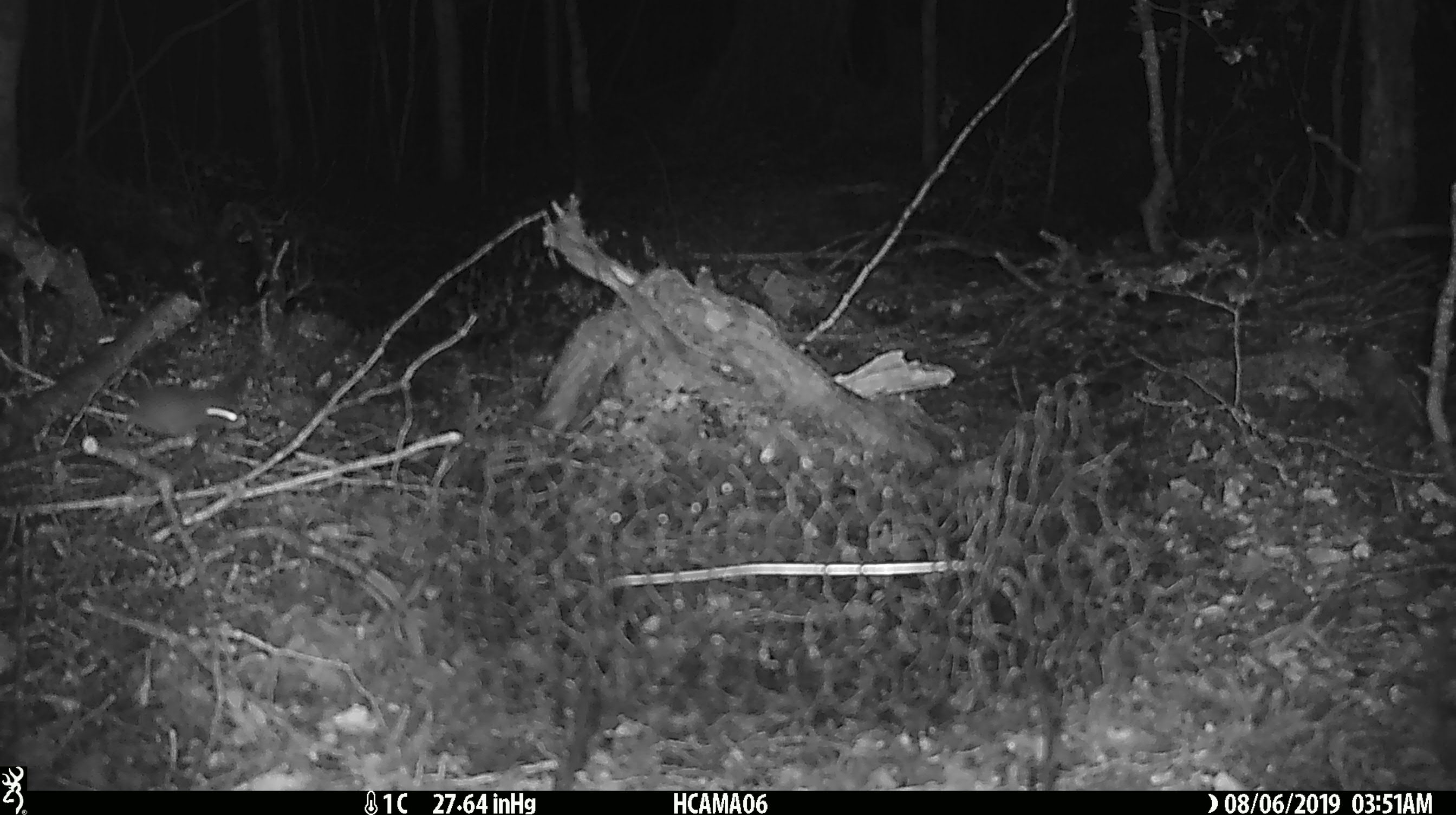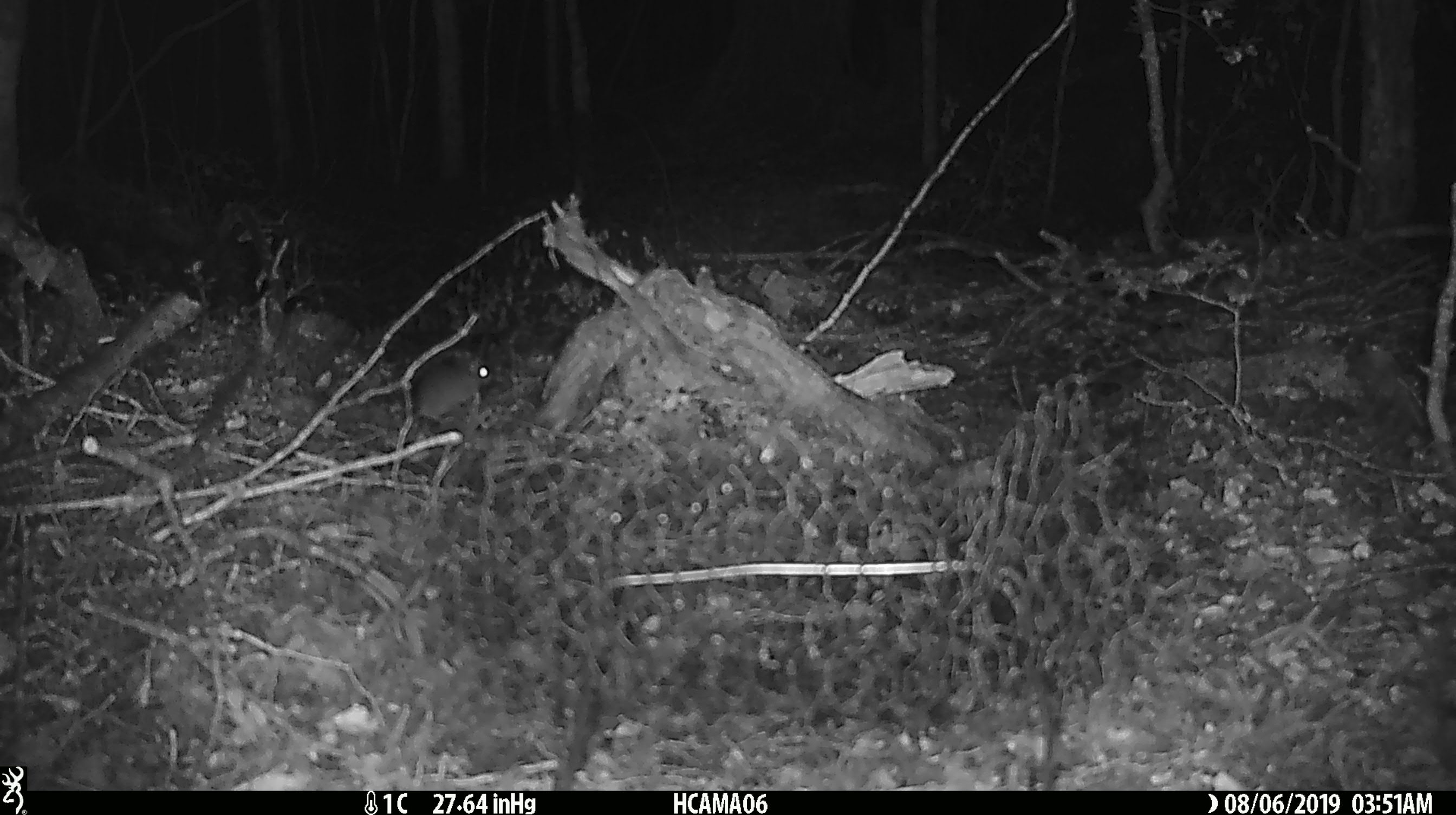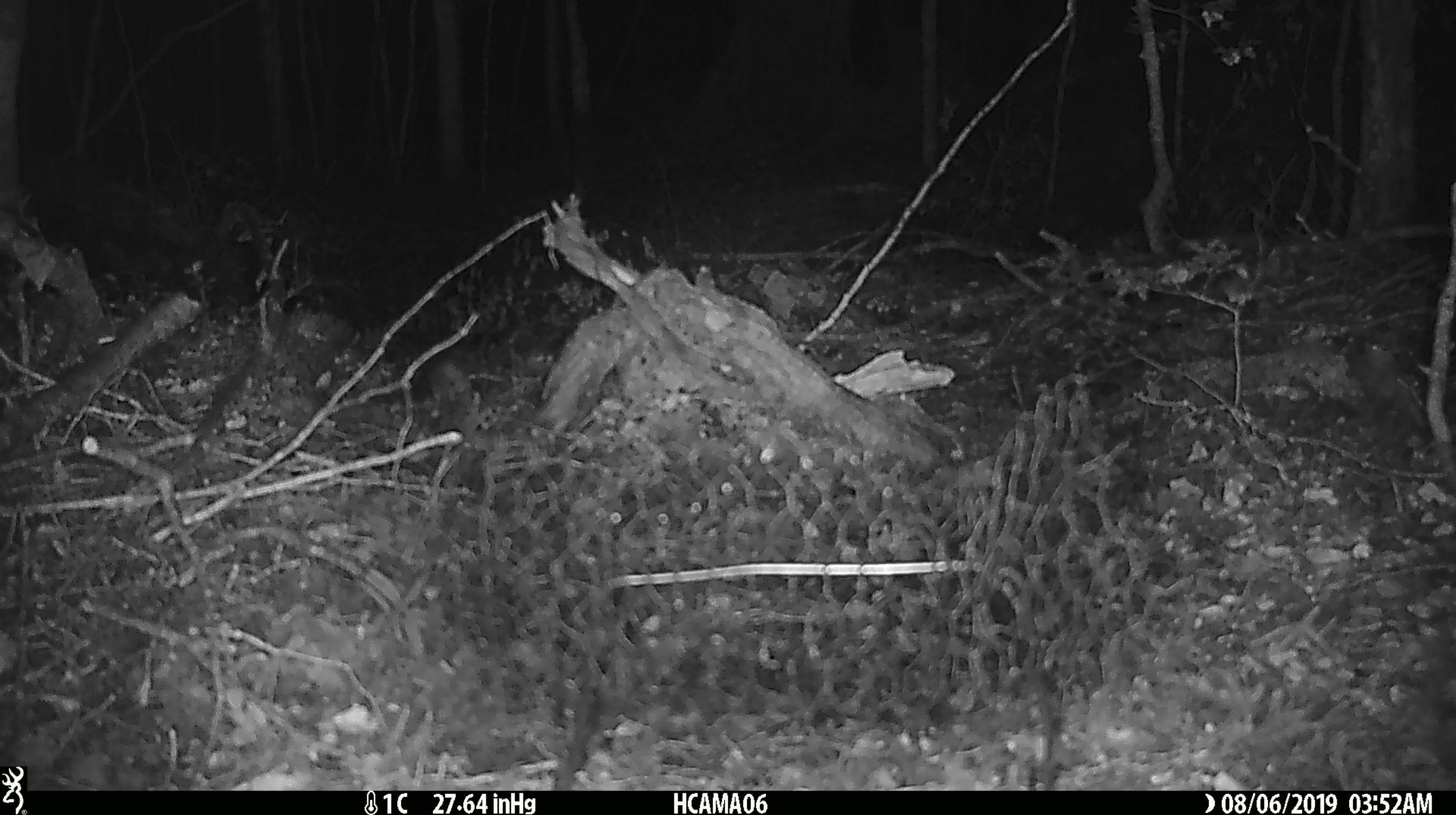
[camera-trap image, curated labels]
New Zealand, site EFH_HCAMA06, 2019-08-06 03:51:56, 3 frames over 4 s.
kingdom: Animalia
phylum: Chordata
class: Mammalia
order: Rodentia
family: Muridae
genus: Mus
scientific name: Mus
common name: mouse